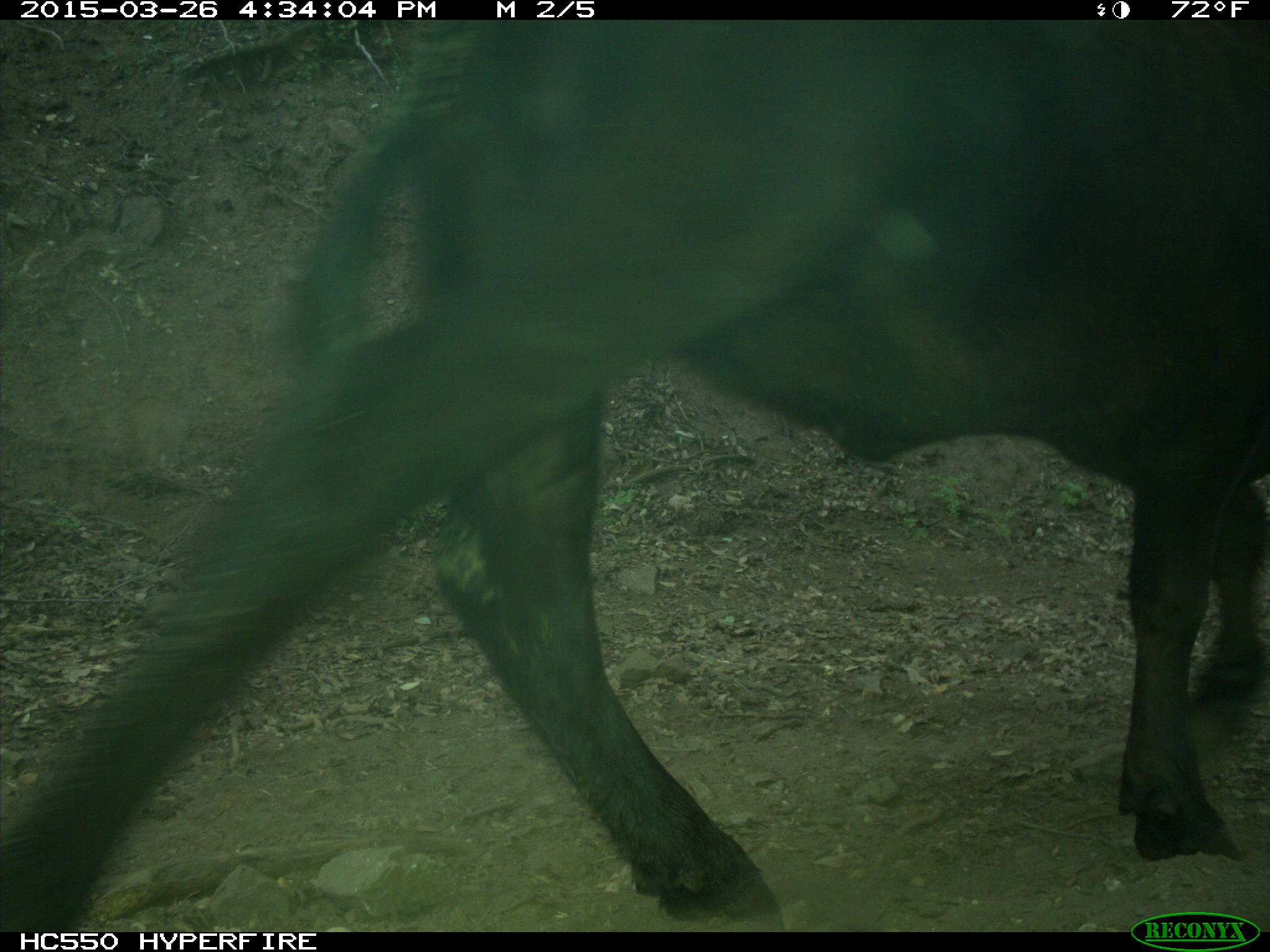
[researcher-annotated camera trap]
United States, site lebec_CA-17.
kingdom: Animalia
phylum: Chordata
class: Mammalia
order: Artiodactyla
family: Bovidae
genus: Bos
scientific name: Bos taurus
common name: domestic cow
Bos taurus (domestic cow).